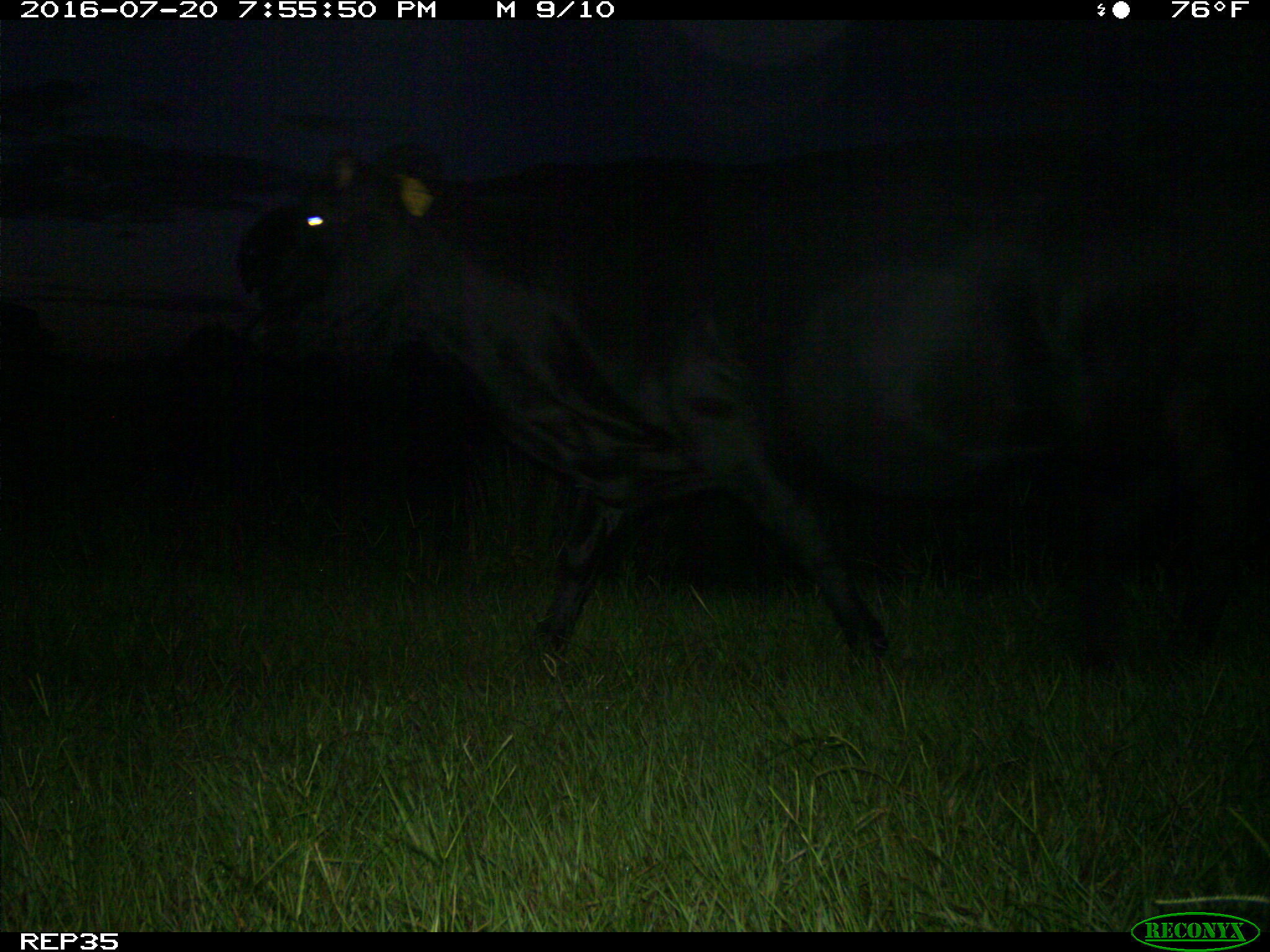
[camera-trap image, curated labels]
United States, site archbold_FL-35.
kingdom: Animalia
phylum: Chordata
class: Mammalia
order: Artiodactyla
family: Bovidae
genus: Bos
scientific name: Bos taurus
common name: domestic cow